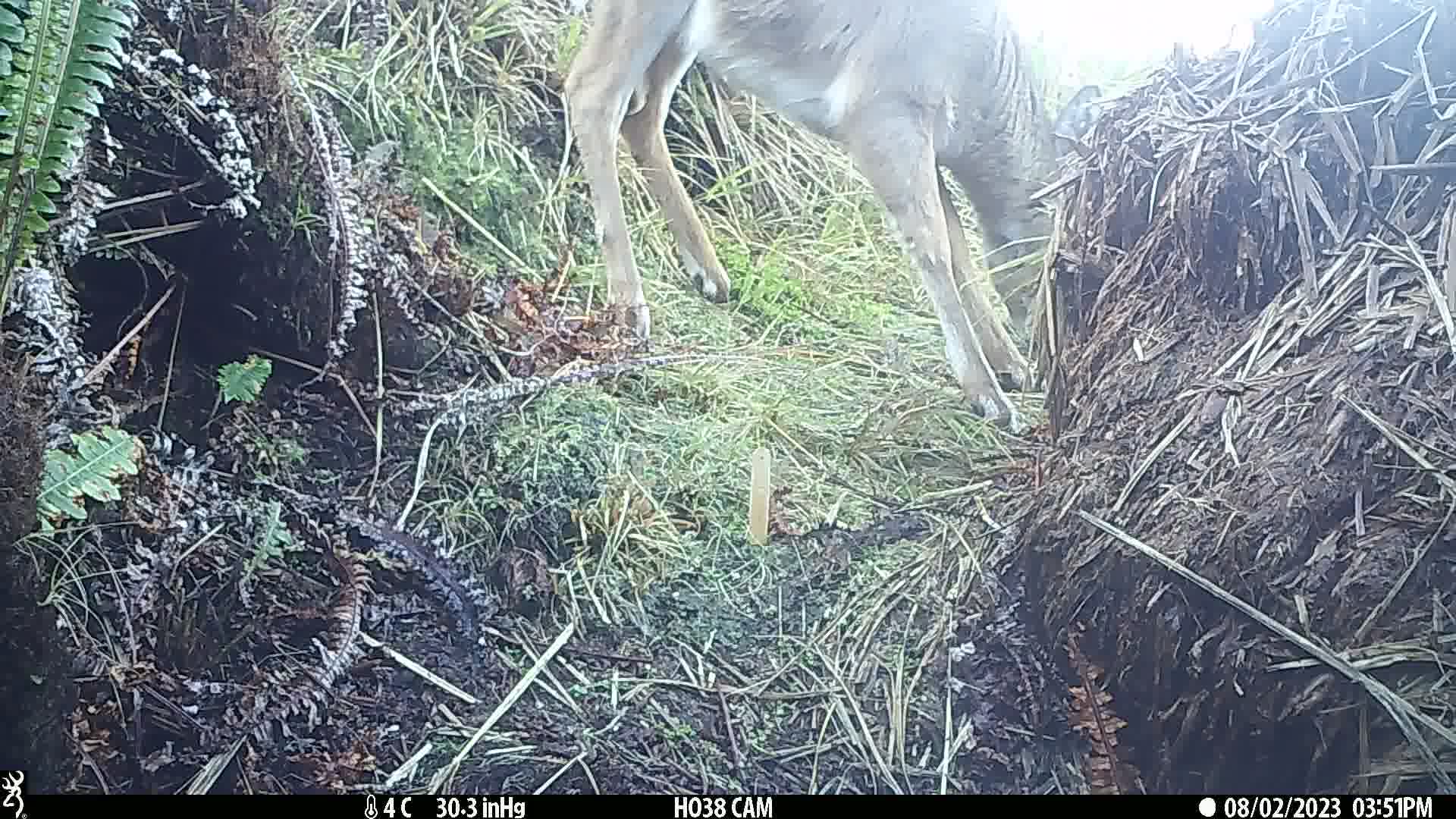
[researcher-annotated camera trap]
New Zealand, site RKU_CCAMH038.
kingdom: Animalia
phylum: Chordata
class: Mammalia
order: Artiodactyla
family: Cervidae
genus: Odocoileus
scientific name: Odocoileus virginianus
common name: white-tailed deer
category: white tailed deer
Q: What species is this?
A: White tailed deer (white-tailed deer) (Odocoileus virginianus).